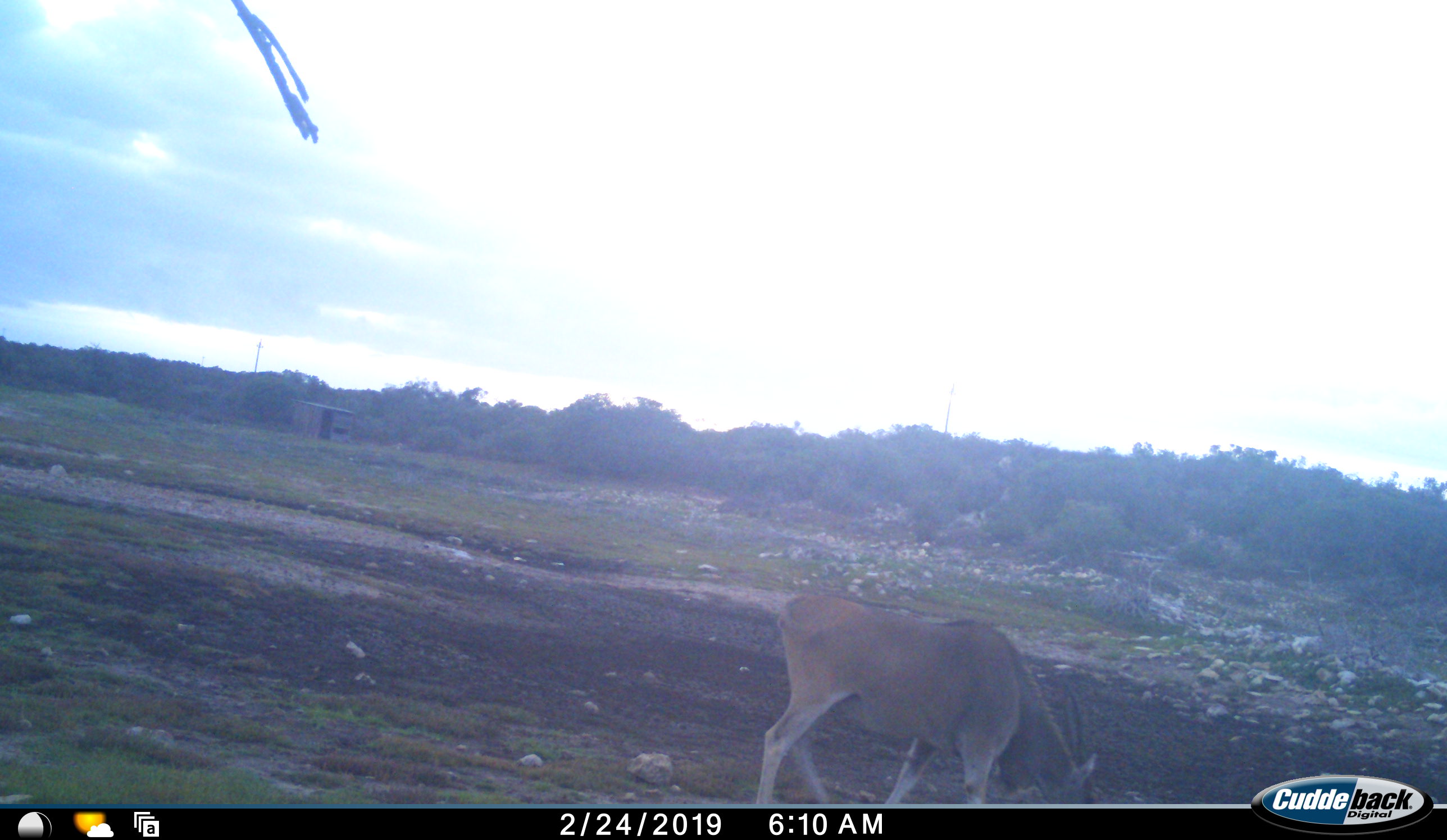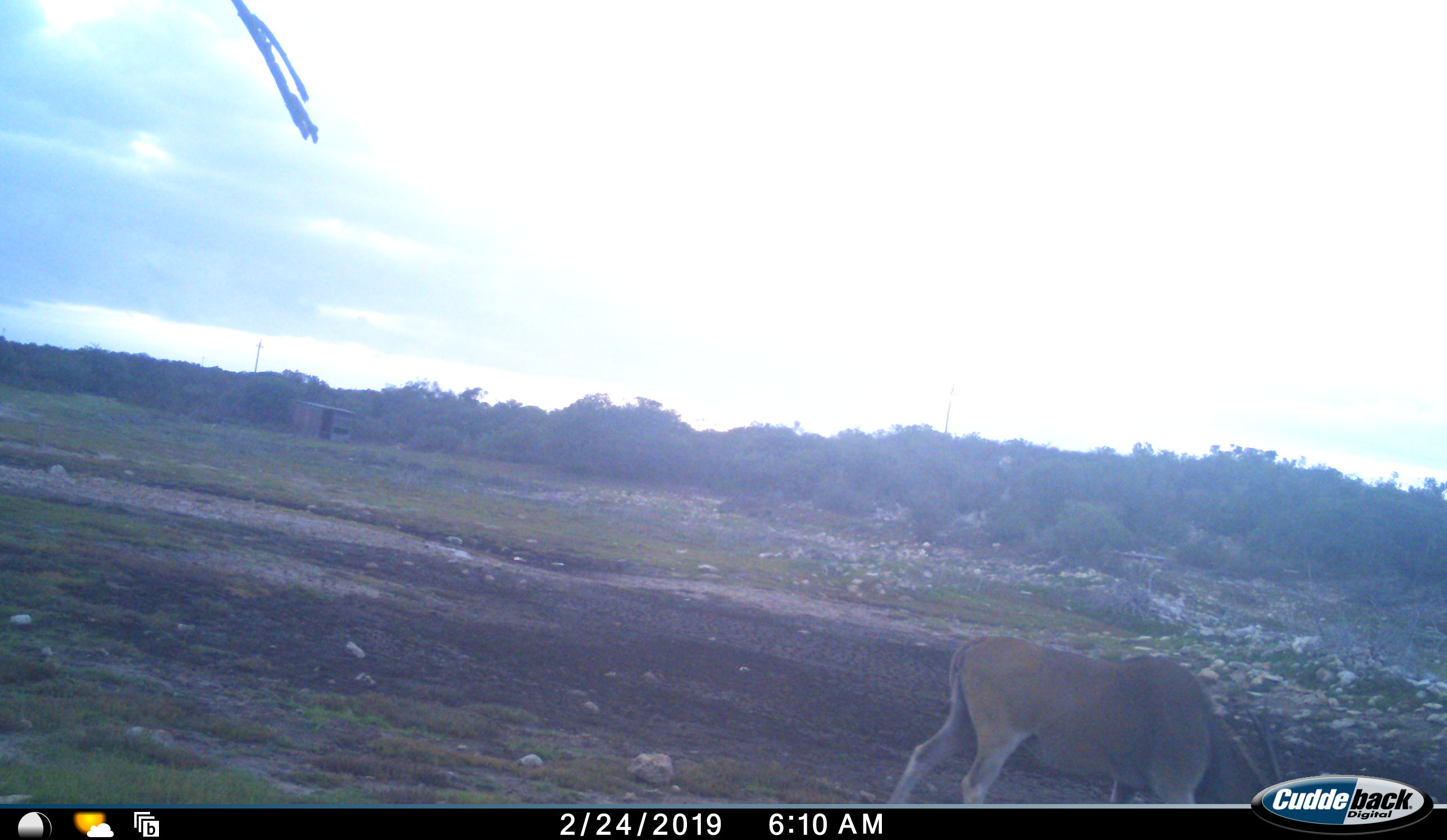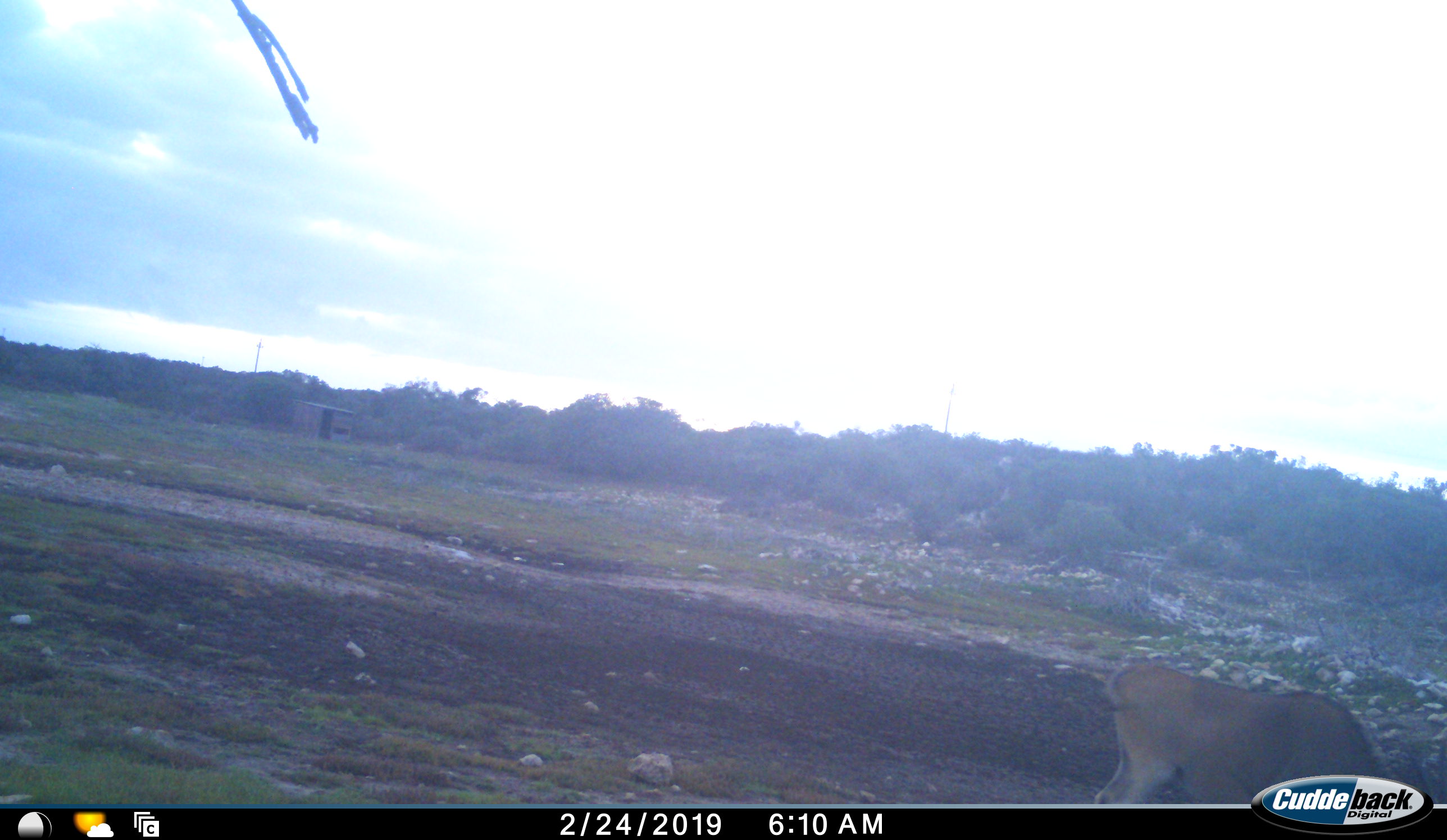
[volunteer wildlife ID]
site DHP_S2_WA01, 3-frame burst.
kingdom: Animalia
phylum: Chordata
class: Mammalia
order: Artiodactyla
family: Bovidae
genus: Tragelaphus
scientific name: Tragelaphus oryx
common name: eland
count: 1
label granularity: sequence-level